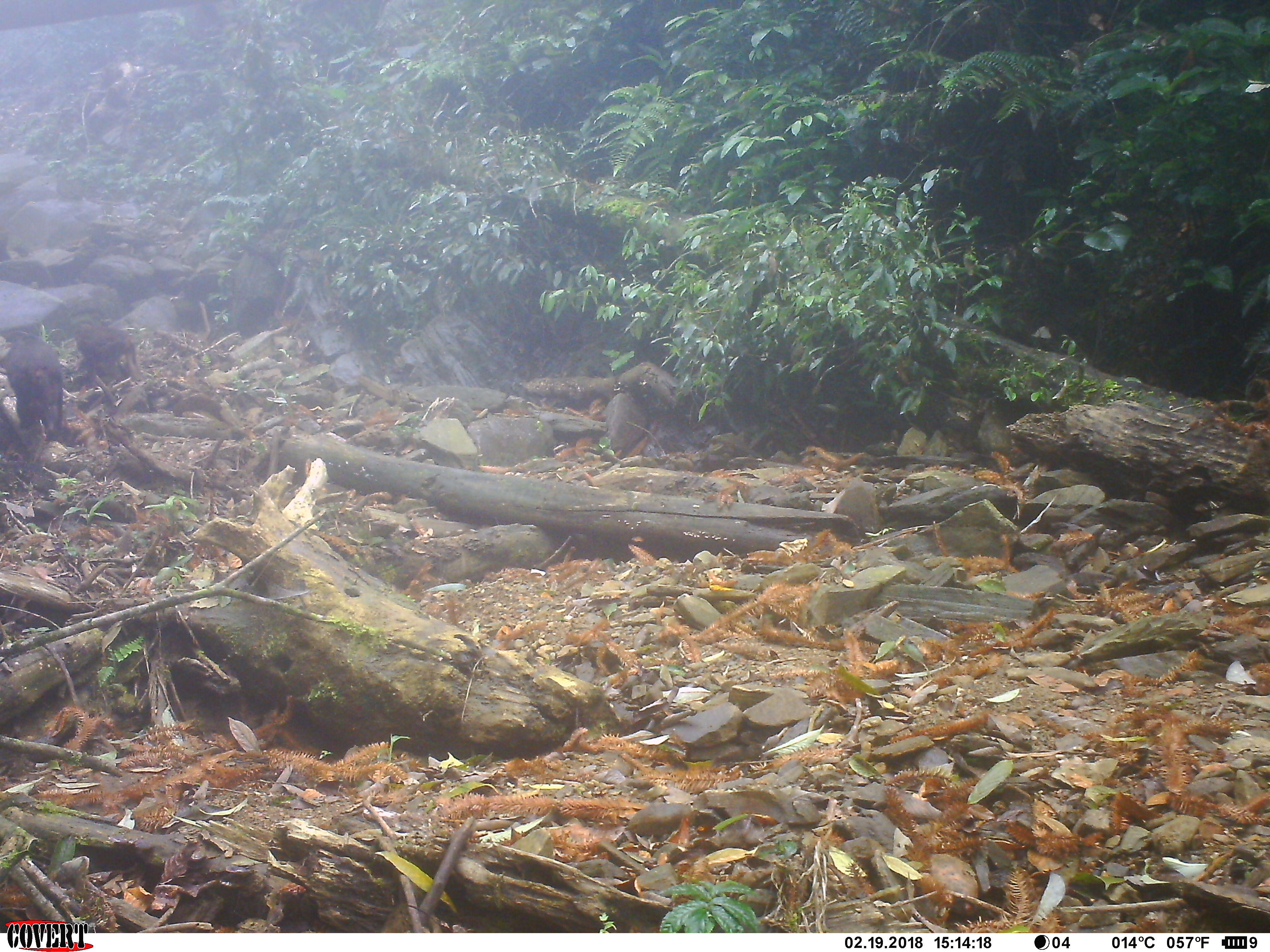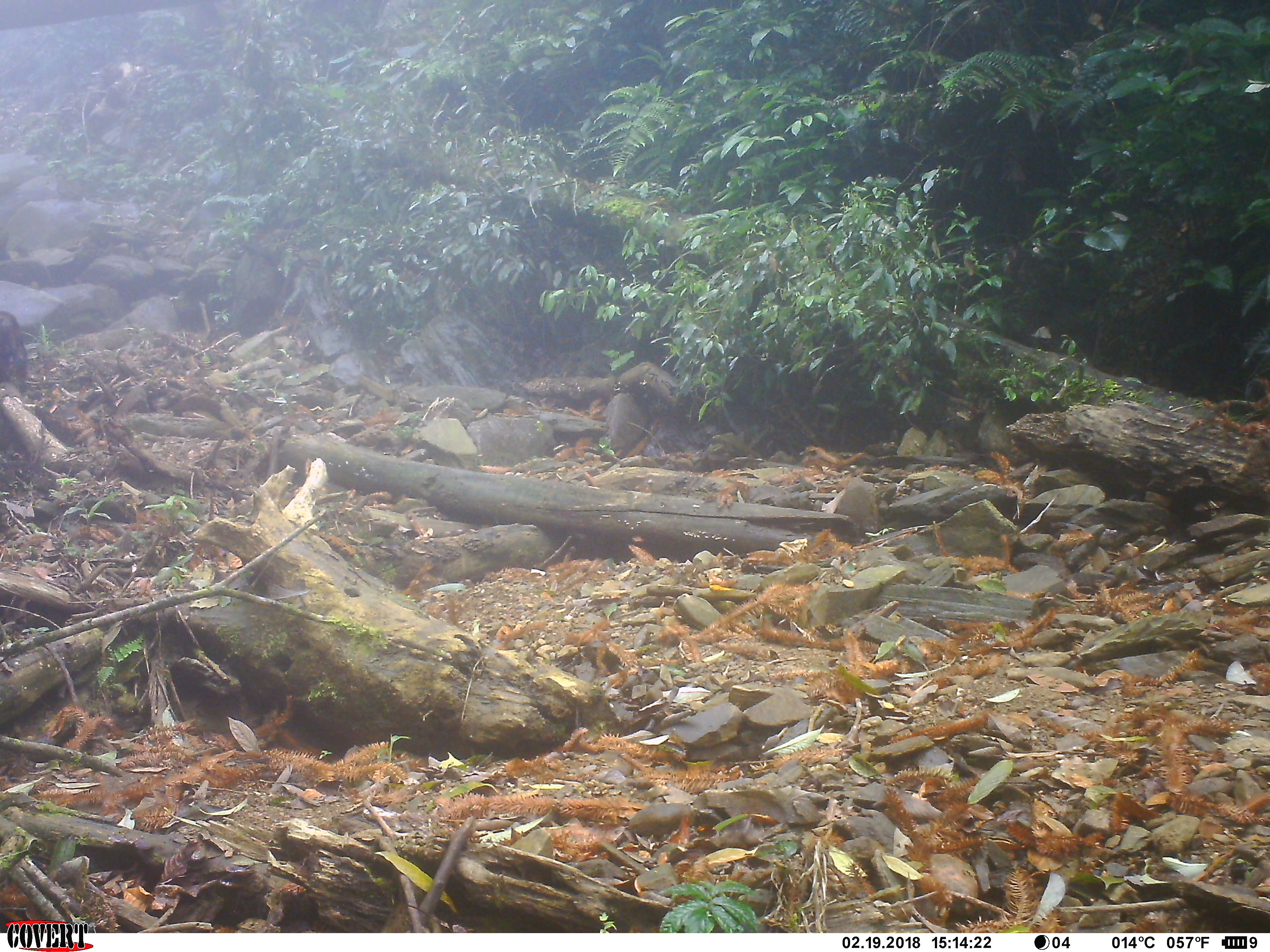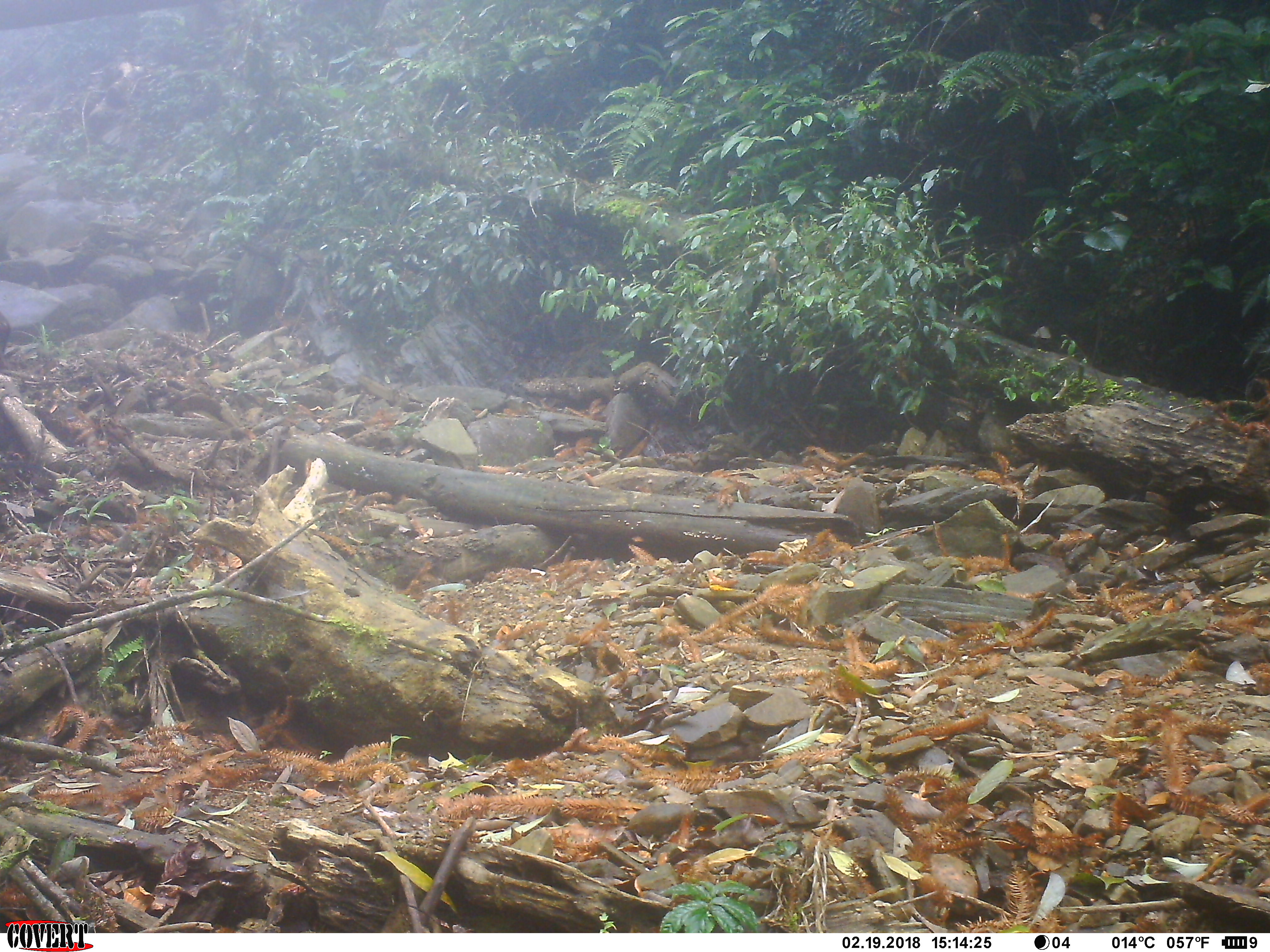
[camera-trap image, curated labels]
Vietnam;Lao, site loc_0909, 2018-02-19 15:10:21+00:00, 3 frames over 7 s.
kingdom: Animalia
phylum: Chordata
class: Mammalia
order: Primates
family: Cercopithecidae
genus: Macaca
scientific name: Macaca arctoides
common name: stump-tailed macaque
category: stump tailed macaque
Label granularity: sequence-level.